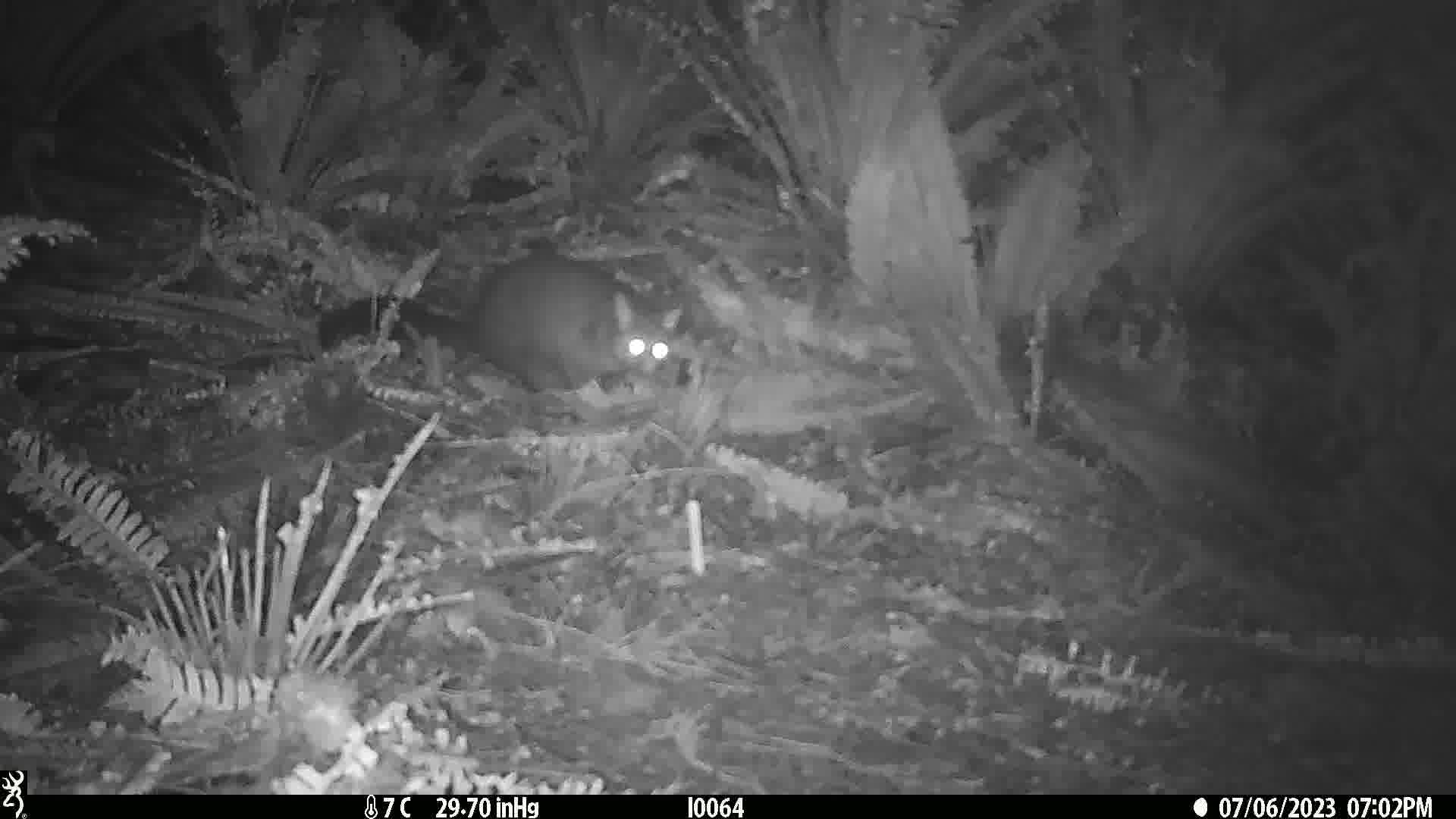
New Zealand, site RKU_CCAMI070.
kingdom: Animalia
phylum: Chordata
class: Mammalia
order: Diprotodontia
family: Phalangeridae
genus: Trichosurus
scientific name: Trichosurus vulpecula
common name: common brushtail possum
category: possum